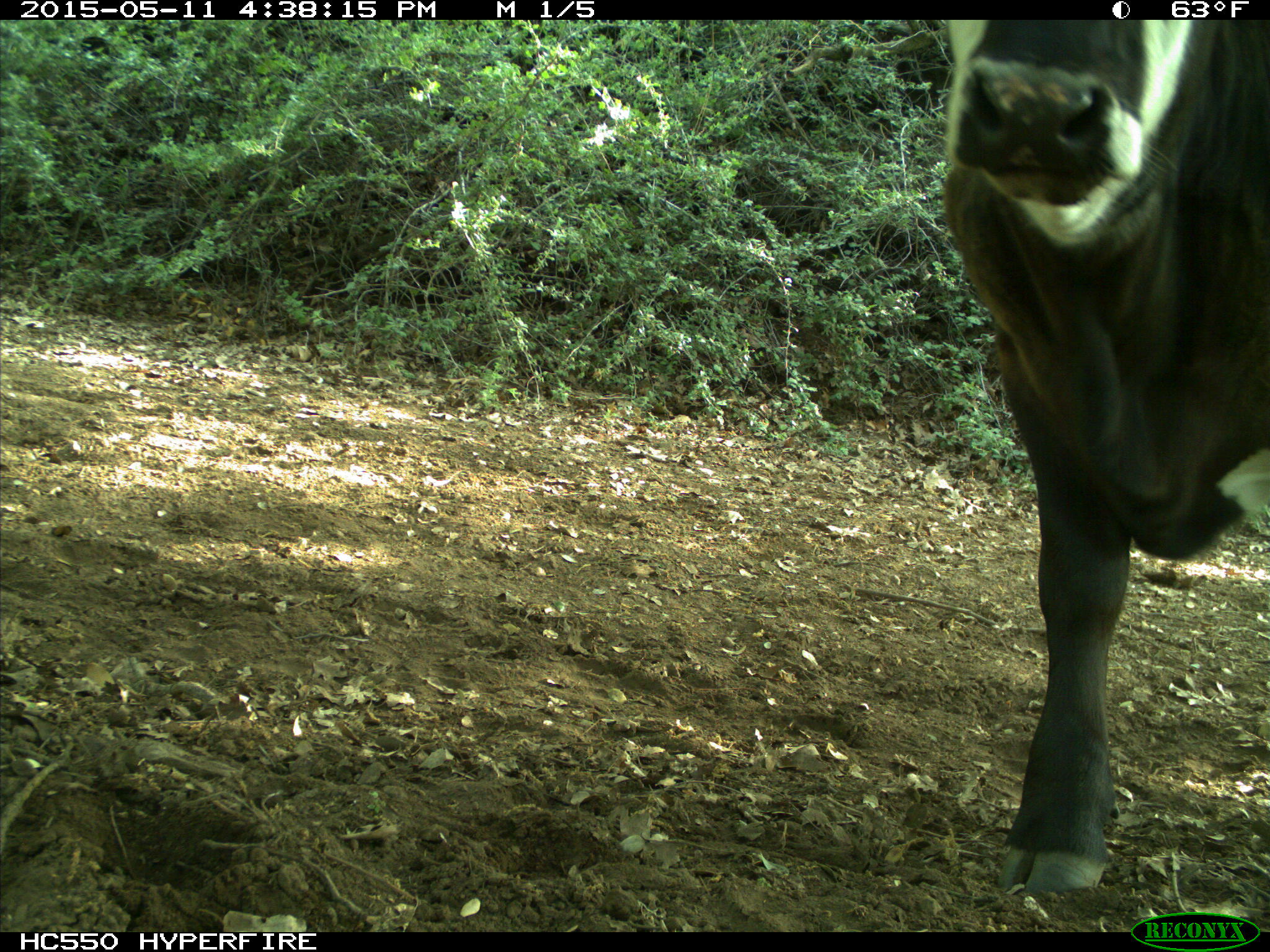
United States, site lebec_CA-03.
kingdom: Animalia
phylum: Chordata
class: Mammalia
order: Artiodactyla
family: Bovidae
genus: Bos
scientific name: Bos taurus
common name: domestic cow